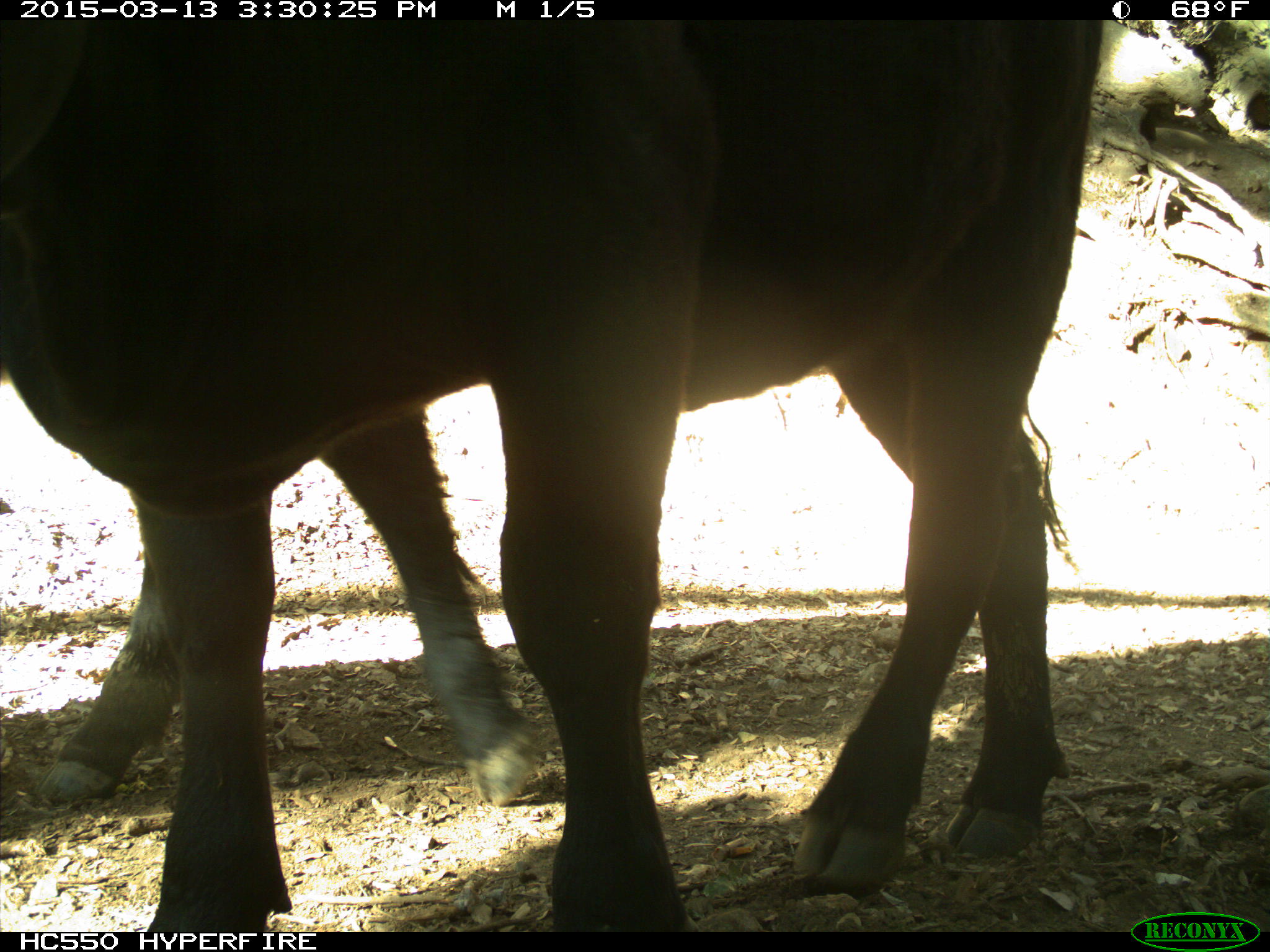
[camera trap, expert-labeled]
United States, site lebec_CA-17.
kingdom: Animalia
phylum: Chordata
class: Mammalia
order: Artiodactyla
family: Bovidae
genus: Bos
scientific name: Bos taurus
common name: domestic cow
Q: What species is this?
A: Bos taurus (domestic cow).